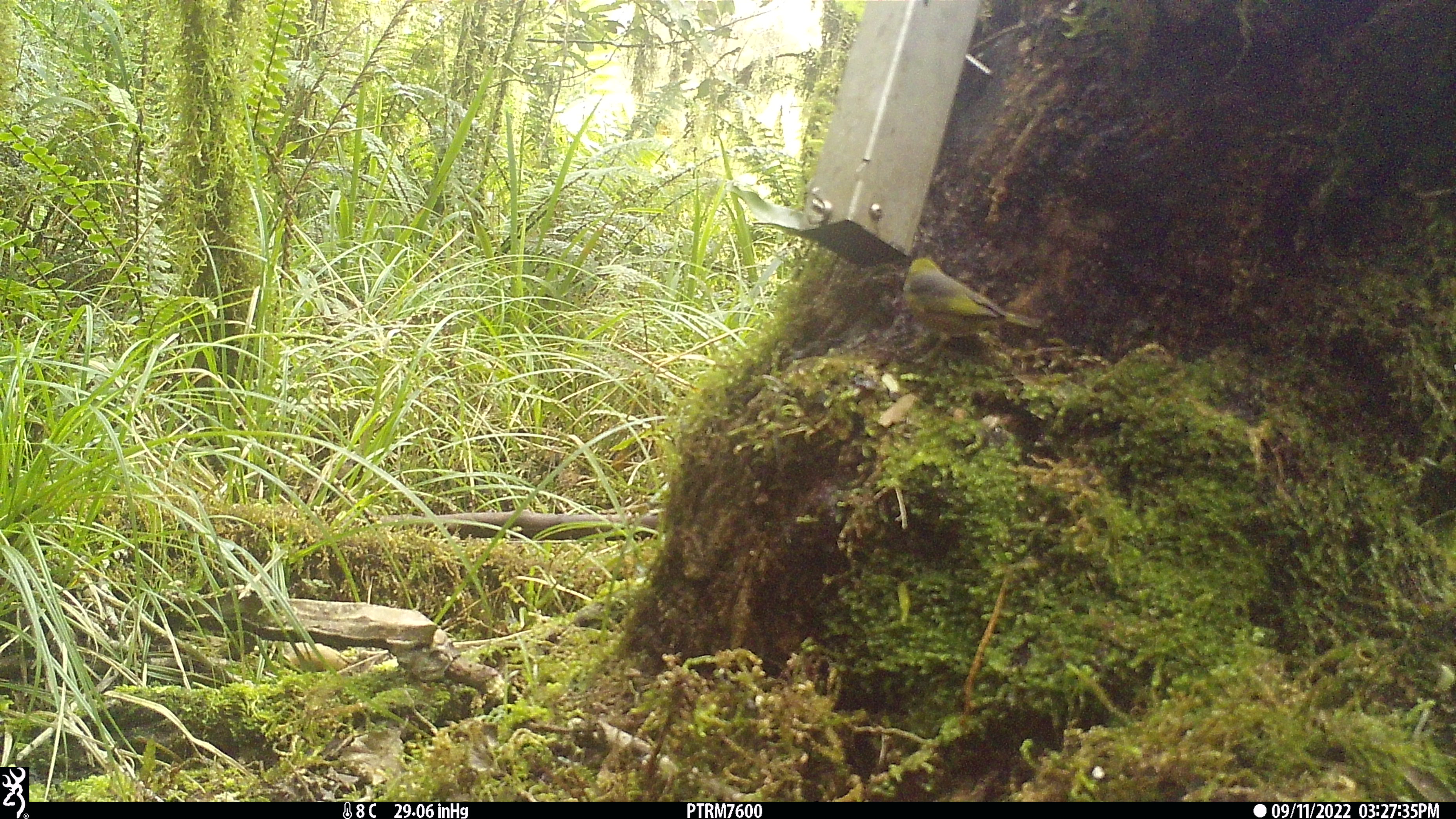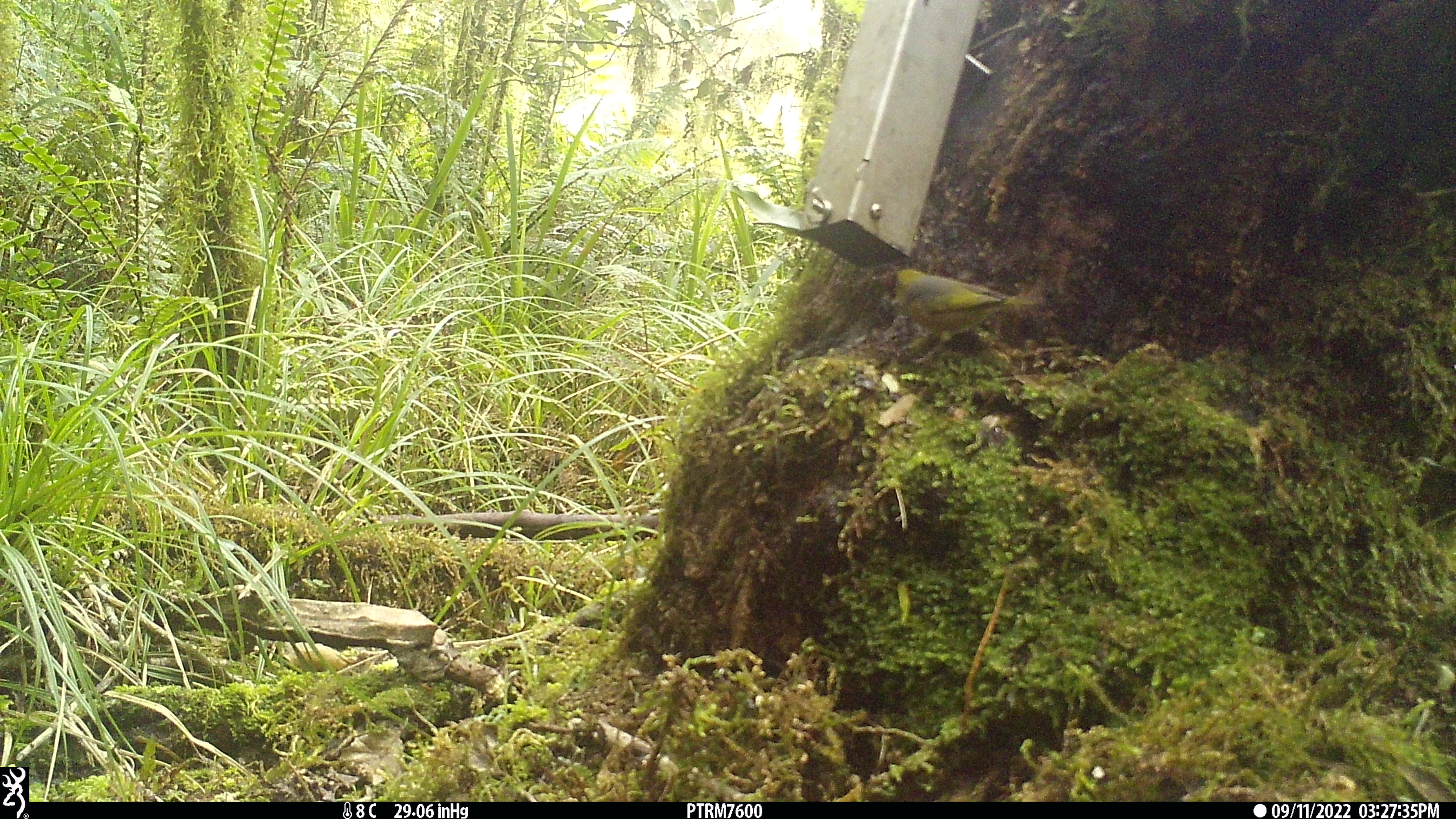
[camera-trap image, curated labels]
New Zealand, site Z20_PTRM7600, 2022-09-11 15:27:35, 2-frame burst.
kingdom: Animalia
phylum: Chordata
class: Aves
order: Passeriformes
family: Zosteropidae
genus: Zosterops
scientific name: Zosterops lateralis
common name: silvereye